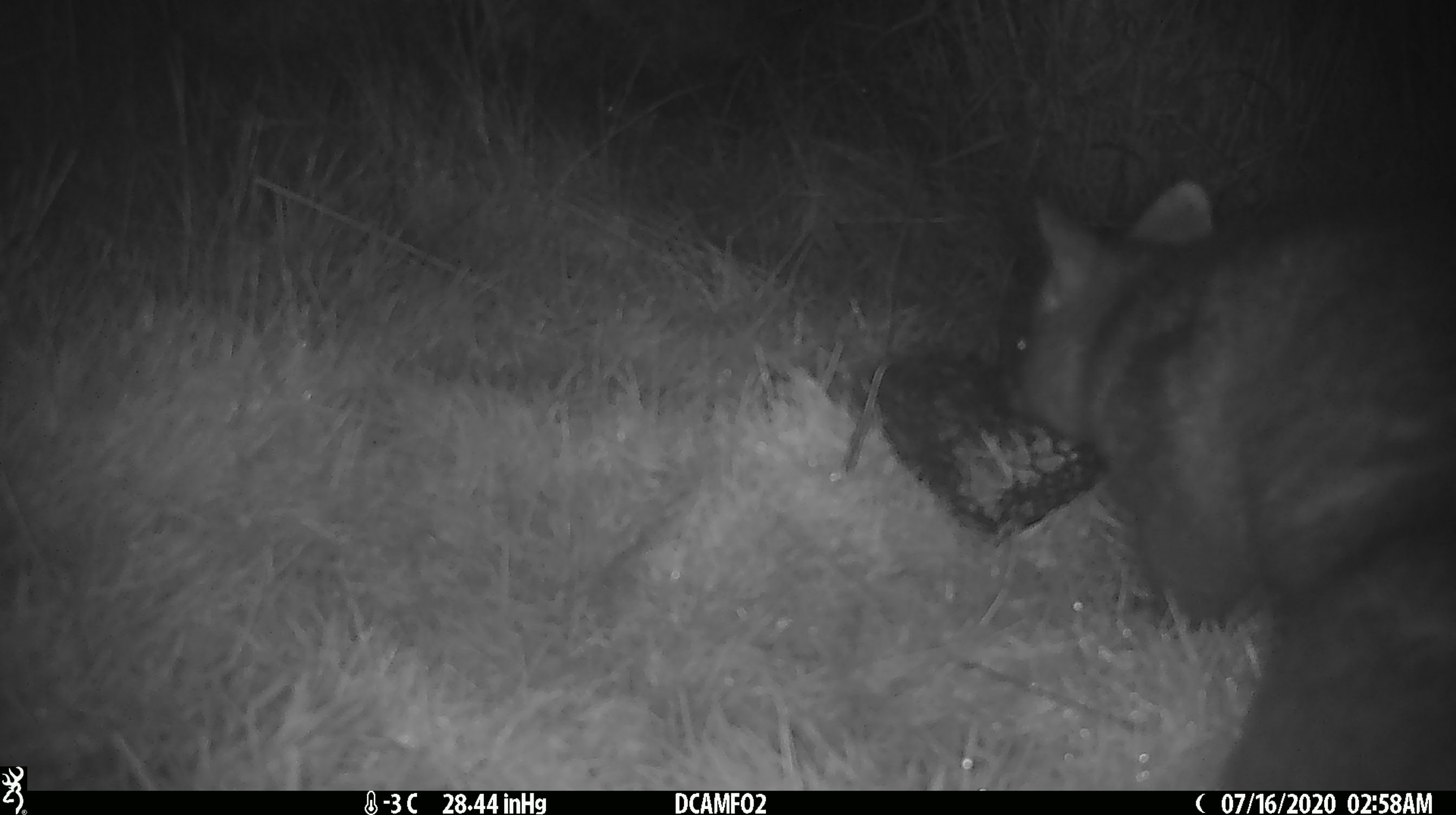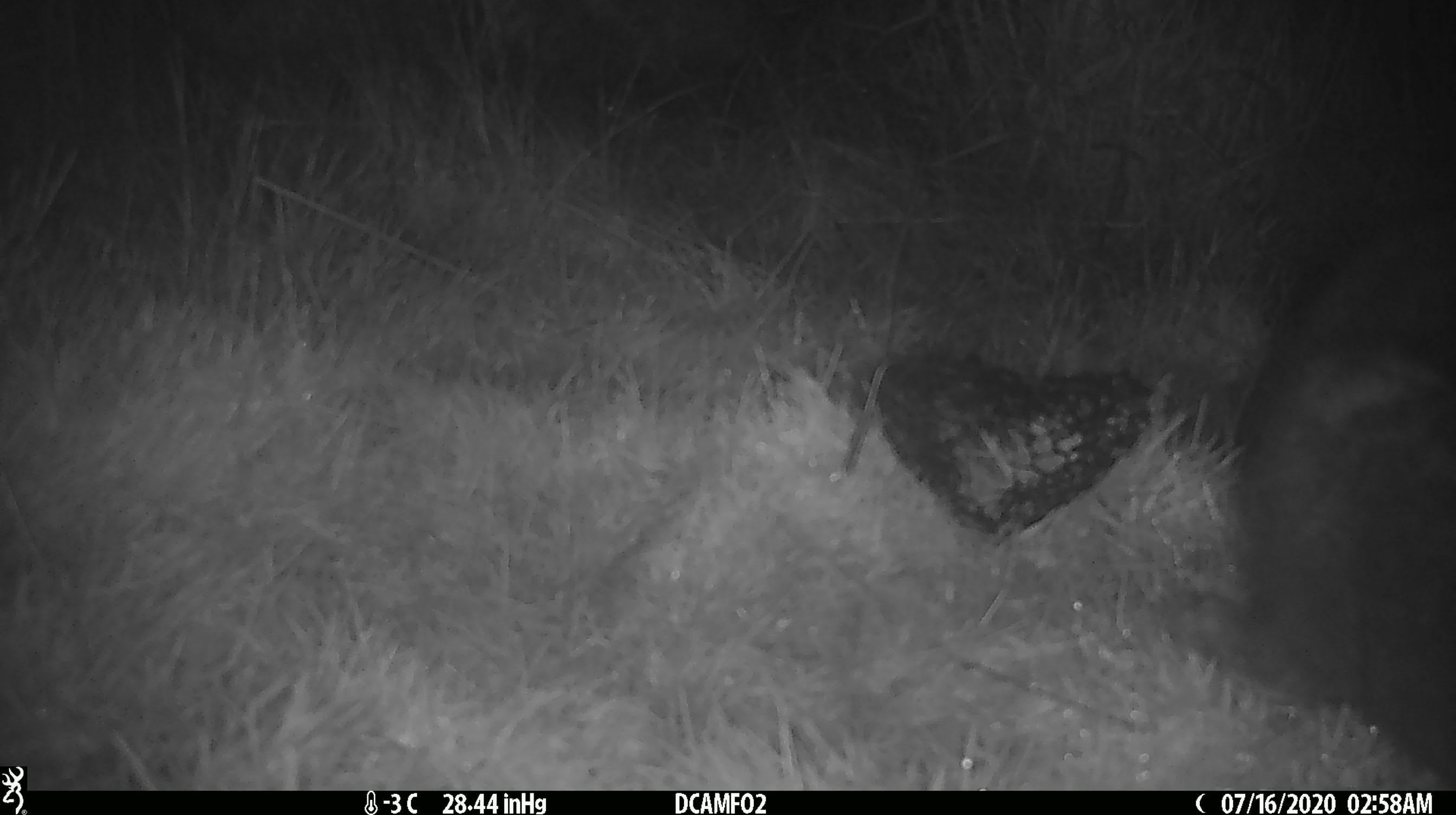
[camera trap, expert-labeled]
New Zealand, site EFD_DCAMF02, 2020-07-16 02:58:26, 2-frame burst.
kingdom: Animalia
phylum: Chordata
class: Mammalia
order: Diprotodontia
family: Phalangeridae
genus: Trichosurus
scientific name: Trichosurus vulpecula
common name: common brushtail possum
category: possum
Possum (common brushtail possum) (Trichosurus vulpecula).